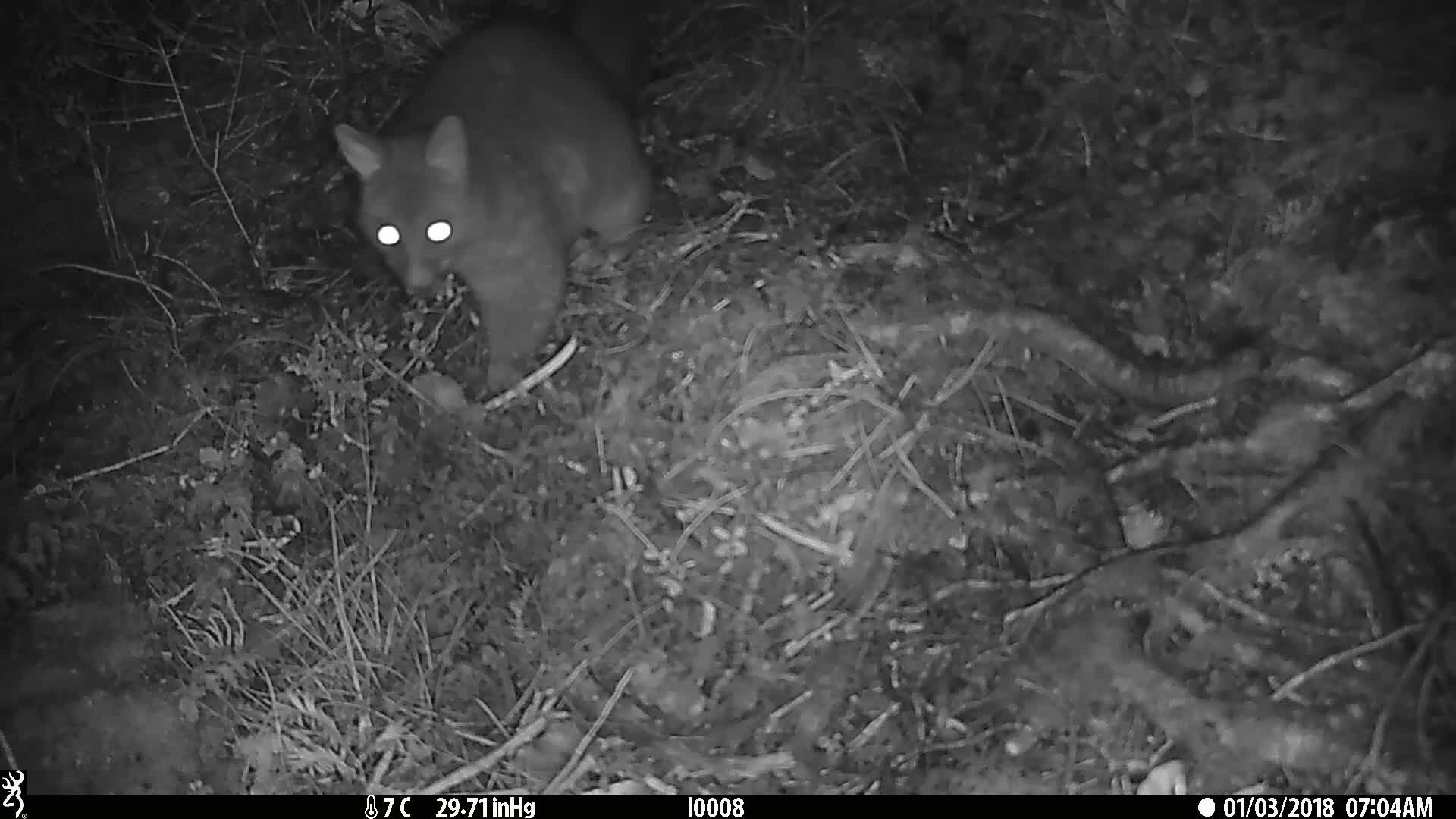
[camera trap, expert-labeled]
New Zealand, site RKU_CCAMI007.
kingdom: Animalia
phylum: Chordata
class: Mammalia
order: Diprotodontia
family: Phalangeridae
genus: Trichosurus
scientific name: Trichosurus vulpecula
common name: common brushtail possum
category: possum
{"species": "possum (common brushtail possum) (Trichosurus vulpecula)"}